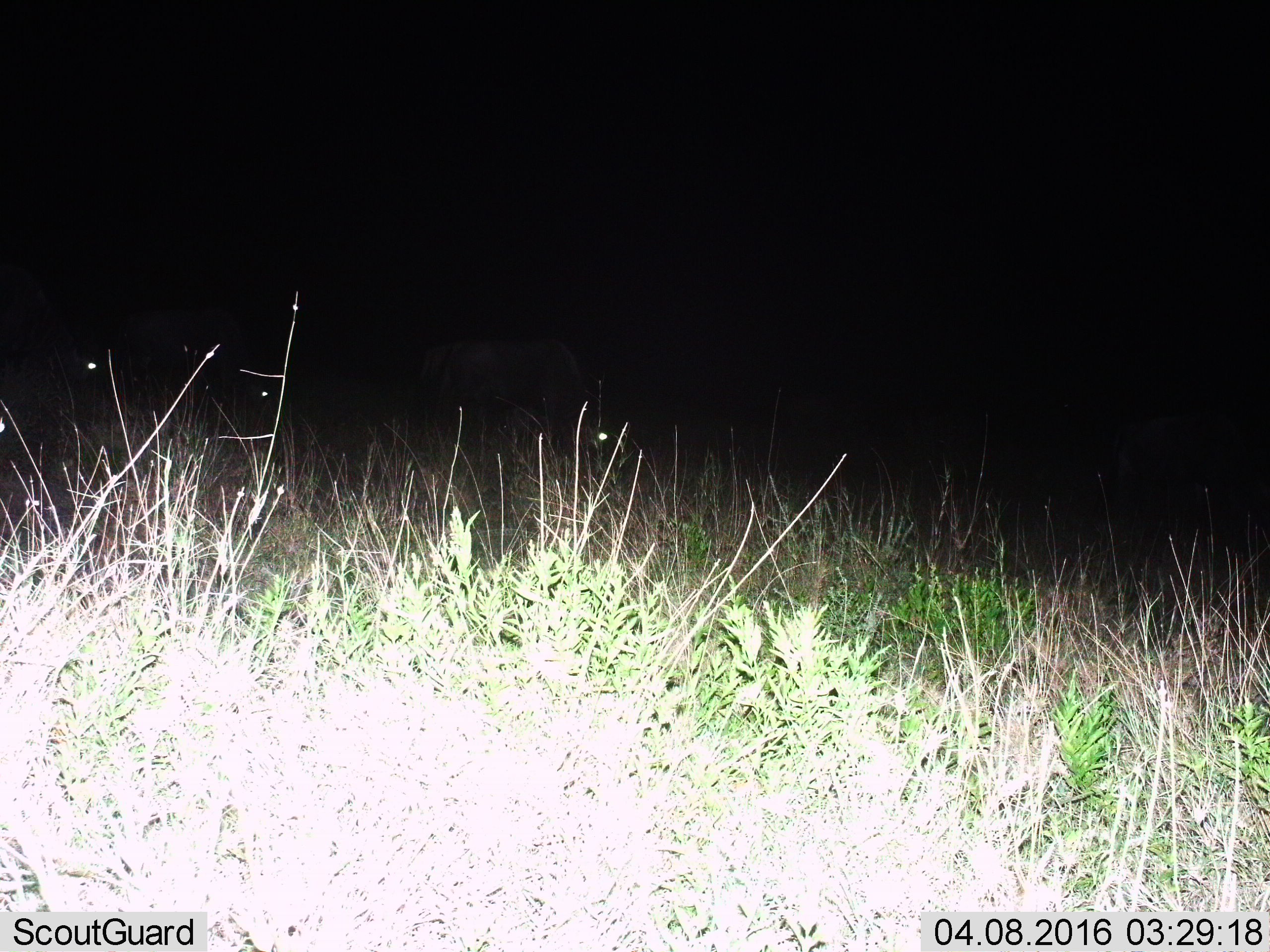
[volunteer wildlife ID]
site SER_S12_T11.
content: unidentified animal